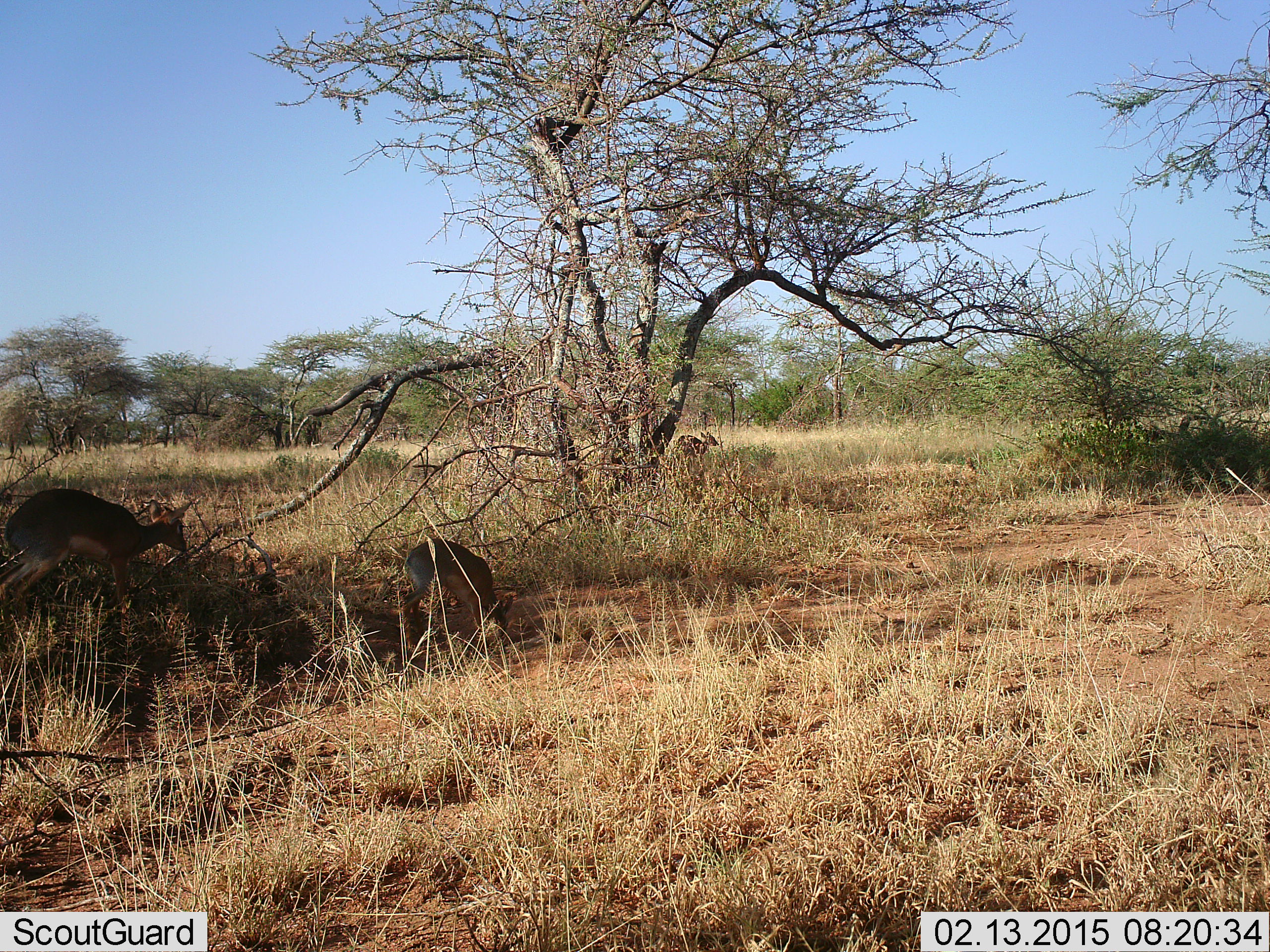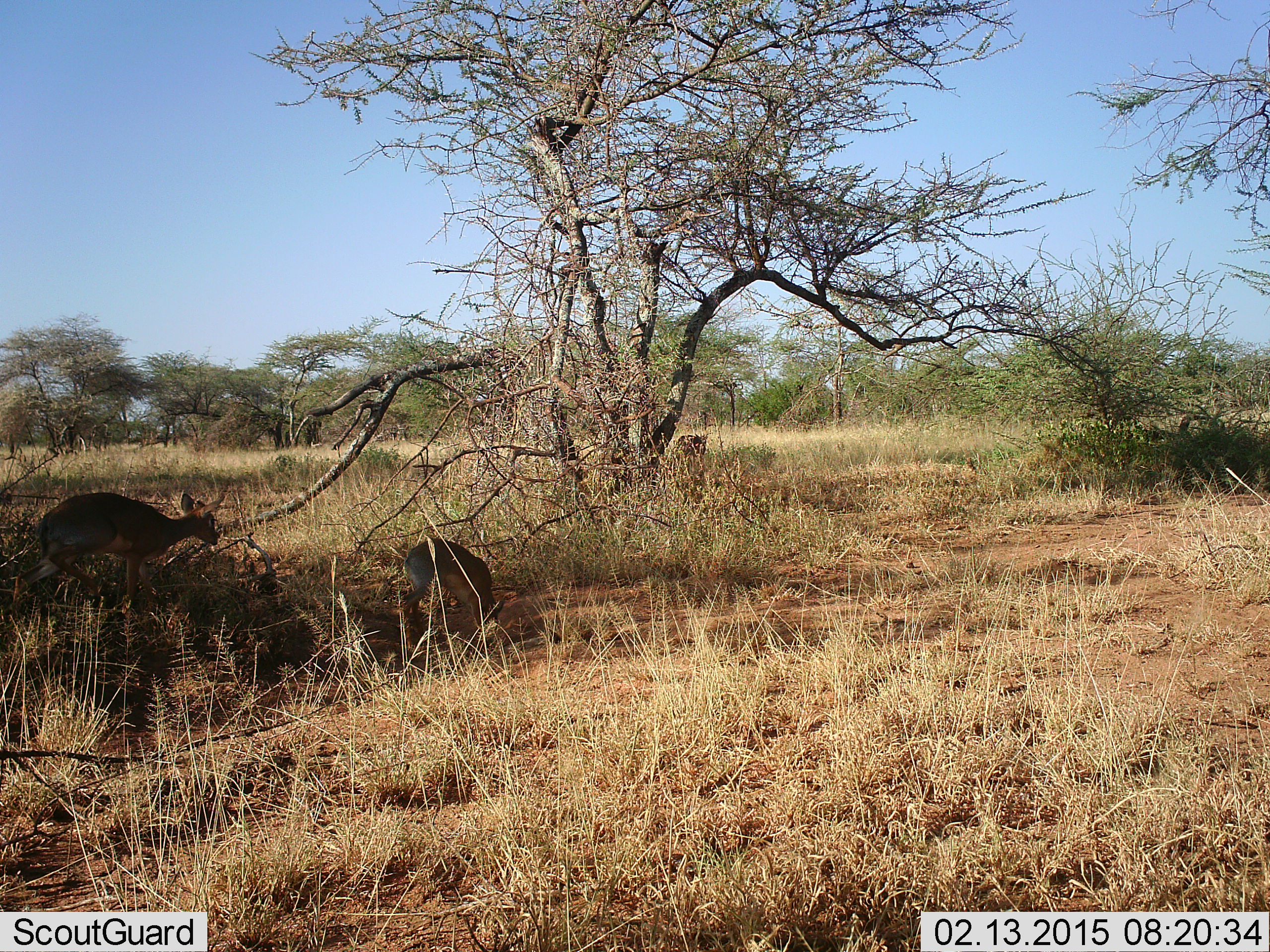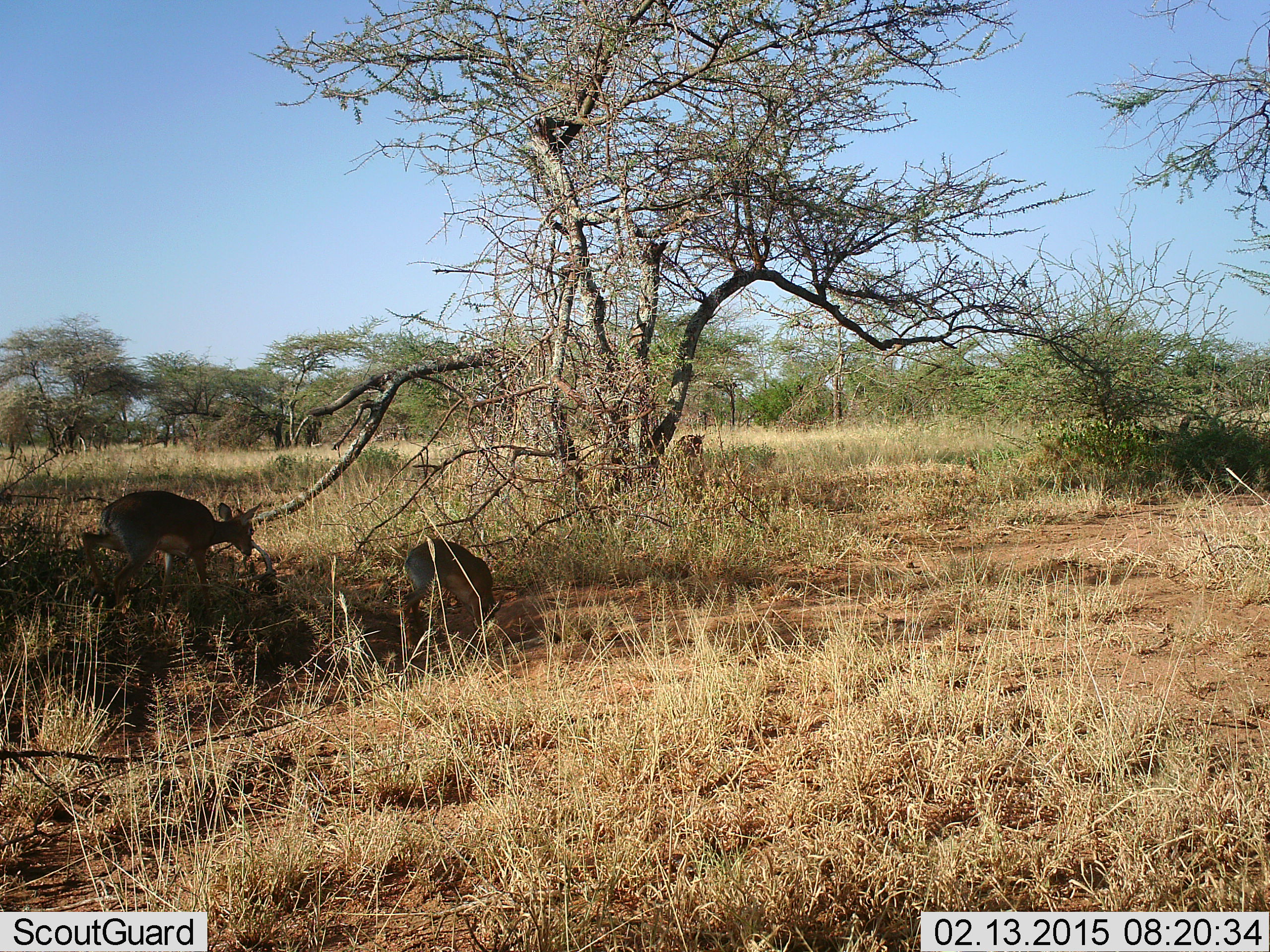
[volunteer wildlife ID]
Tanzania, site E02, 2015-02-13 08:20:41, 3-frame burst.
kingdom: Animalia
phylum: Chordata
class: Mammalia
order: Artiodactyla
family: Bovidae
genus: Madoqua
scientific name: Madoqua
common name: dikdik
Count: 3.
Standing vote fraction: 55%.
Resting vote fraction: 0%.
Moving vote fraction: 73%.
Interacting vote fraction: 0%.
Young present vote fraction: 36%.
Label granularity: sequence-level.